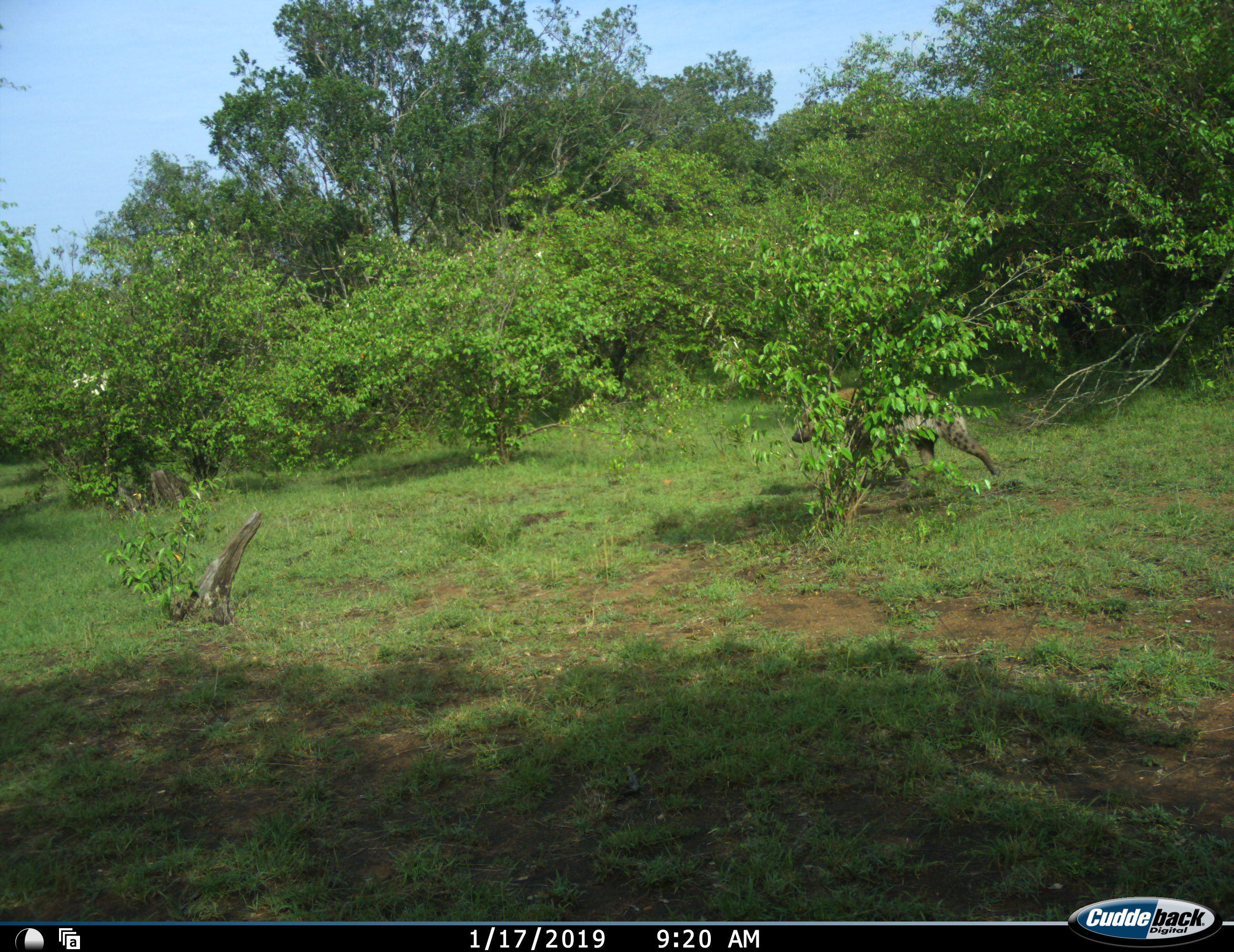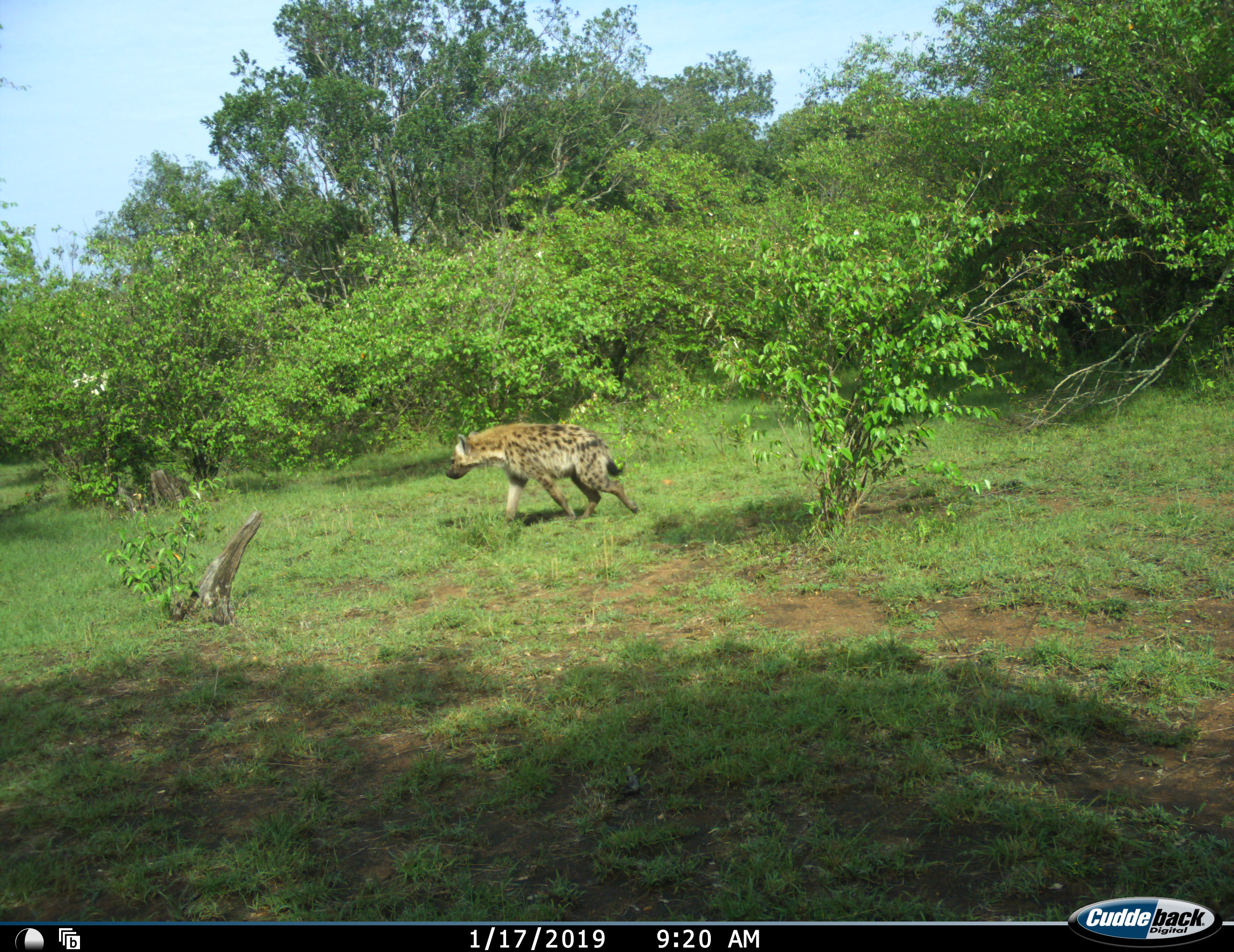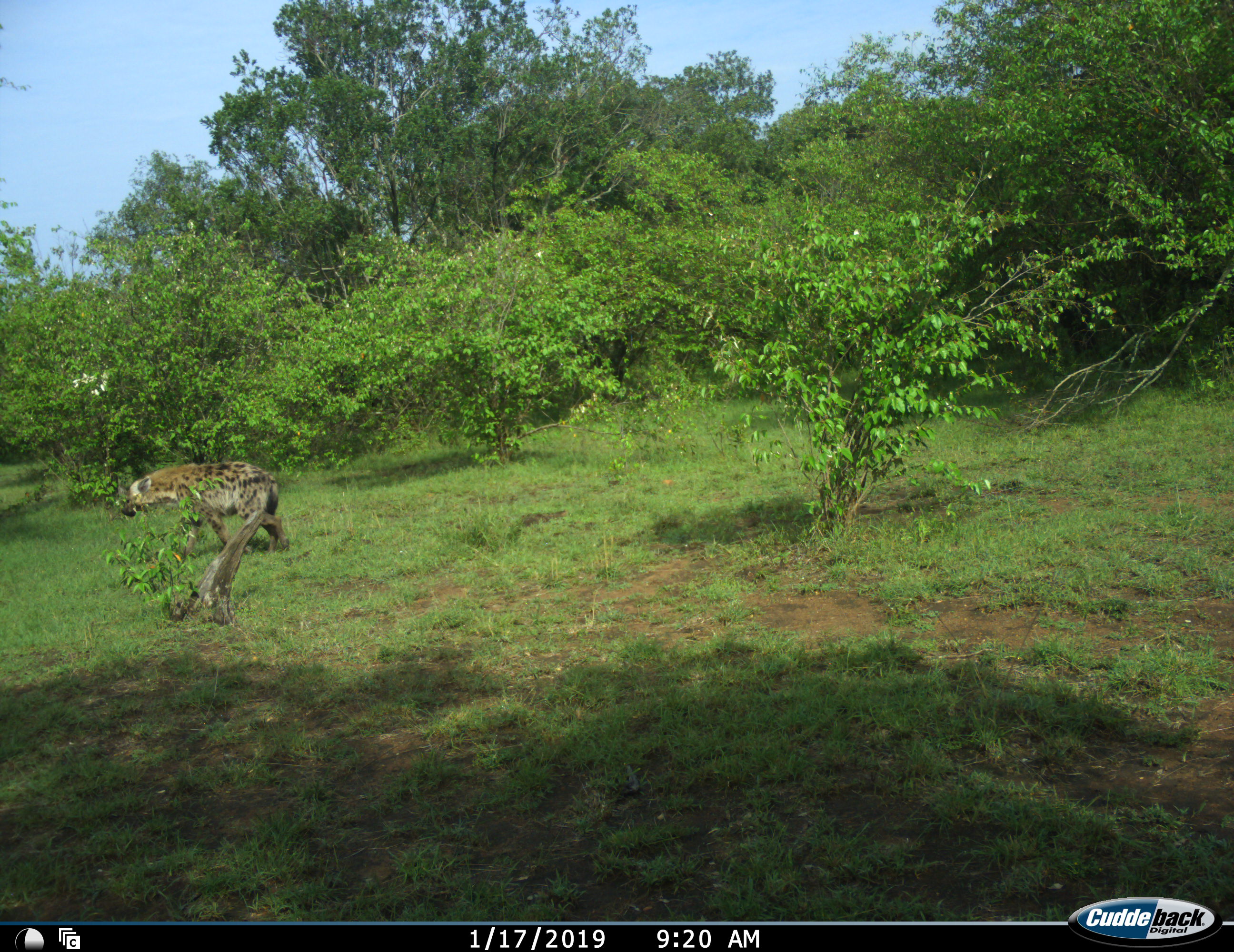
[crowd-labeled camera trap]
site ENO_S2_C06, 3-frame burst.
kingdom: Animalia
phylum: Chordata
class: Mammalia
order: Carnivora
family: Hyaenidae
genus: Crocuta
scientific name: Crocuta crocuta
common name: spotted hyena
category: hyenaspotted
Hyenaspotted (spotted hyena) (Crocuta crocuta), count 1. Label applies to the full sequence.